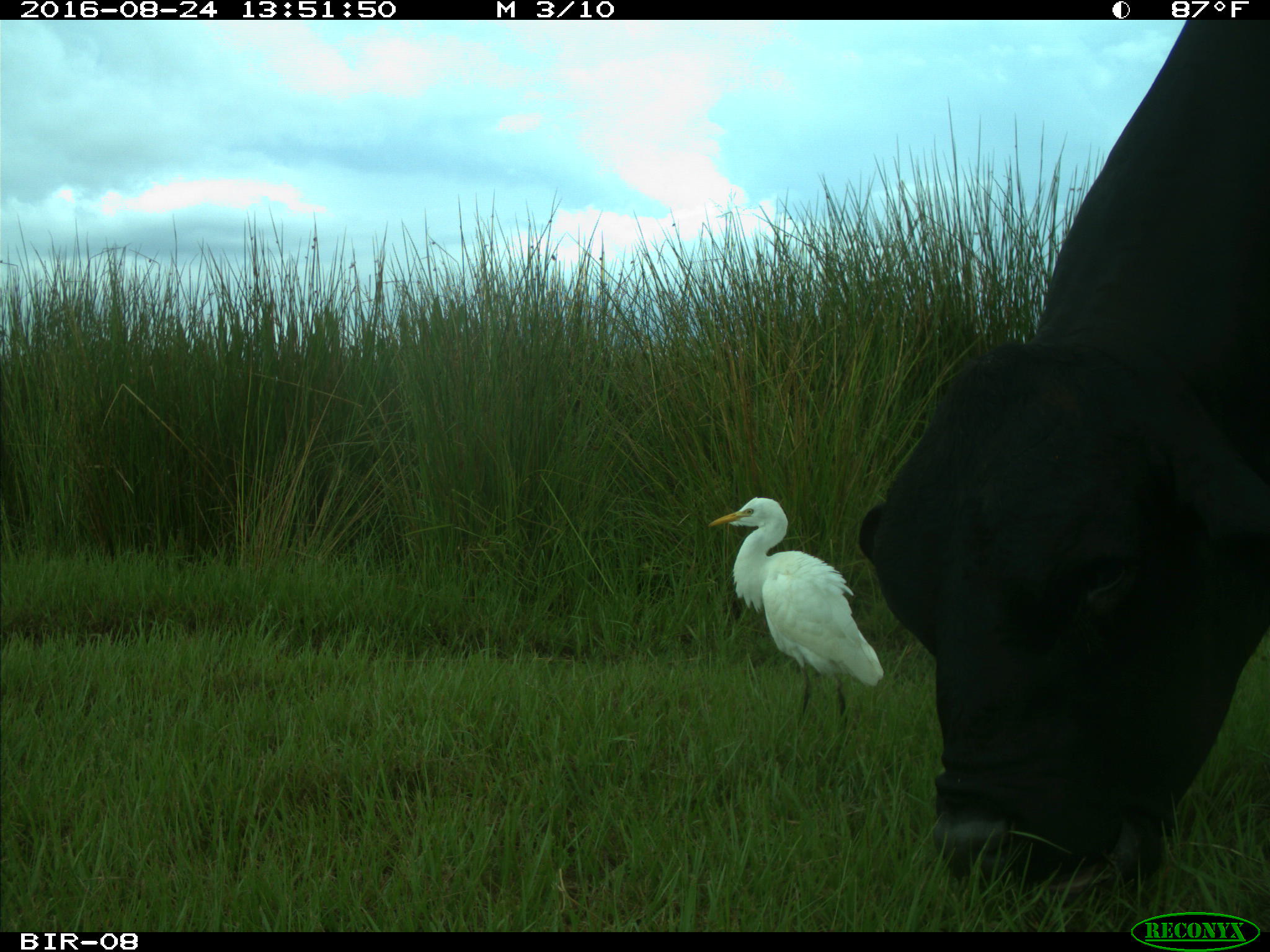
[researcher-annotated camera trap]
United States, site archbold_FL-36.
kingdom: Animalia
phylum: Chordata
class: Mammalia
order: Artiodactyla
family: Bovidae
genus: Bos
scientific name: Bos taurus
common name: domestic cow